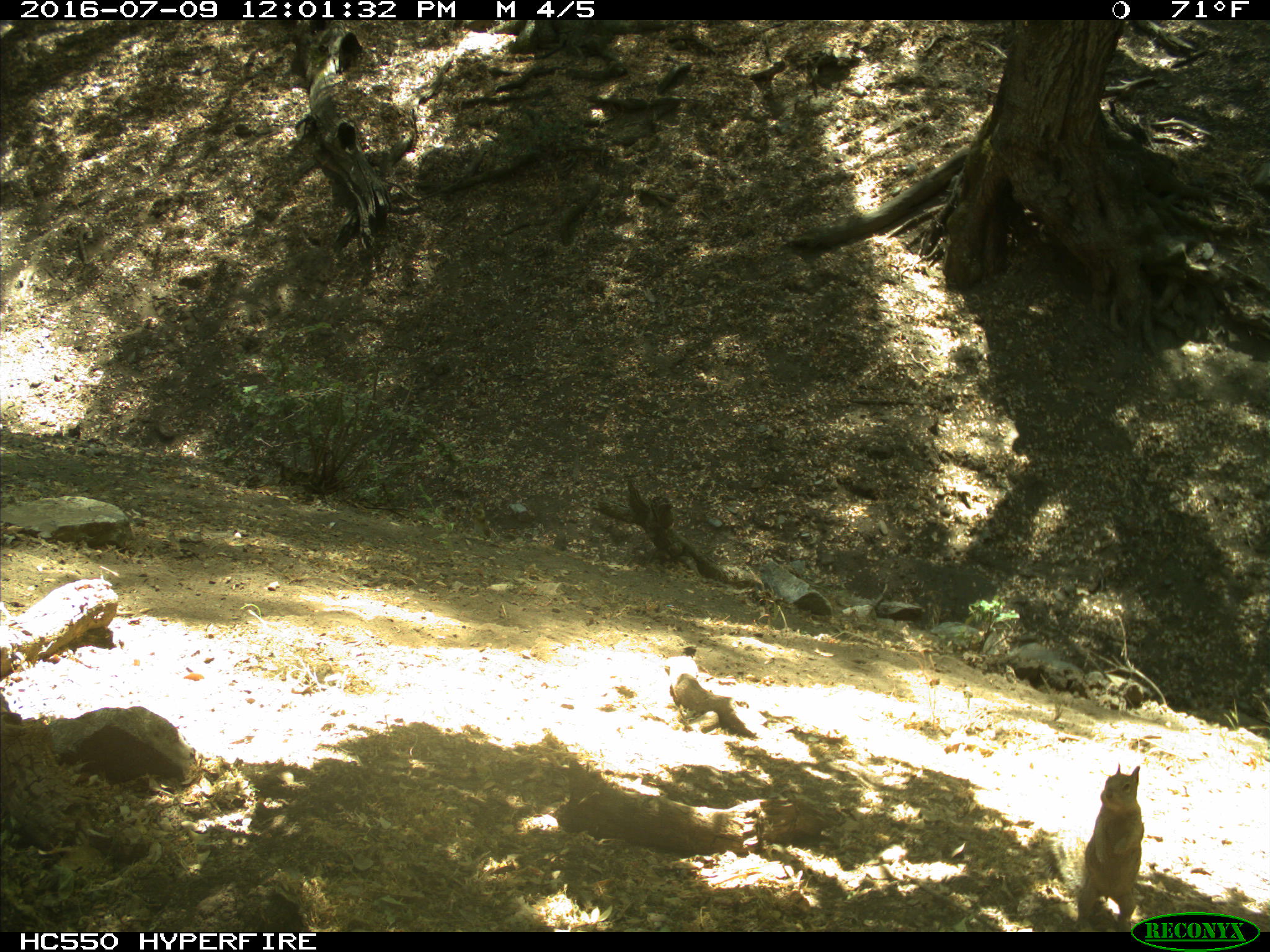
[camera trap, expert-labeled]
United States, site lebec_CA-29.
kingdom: Animalia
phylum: Chordata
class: Mammalia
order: Rodentia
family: Sciuridae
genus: Otospermophilus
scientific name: Otospermophilus beecheyi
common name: california ground squirrel